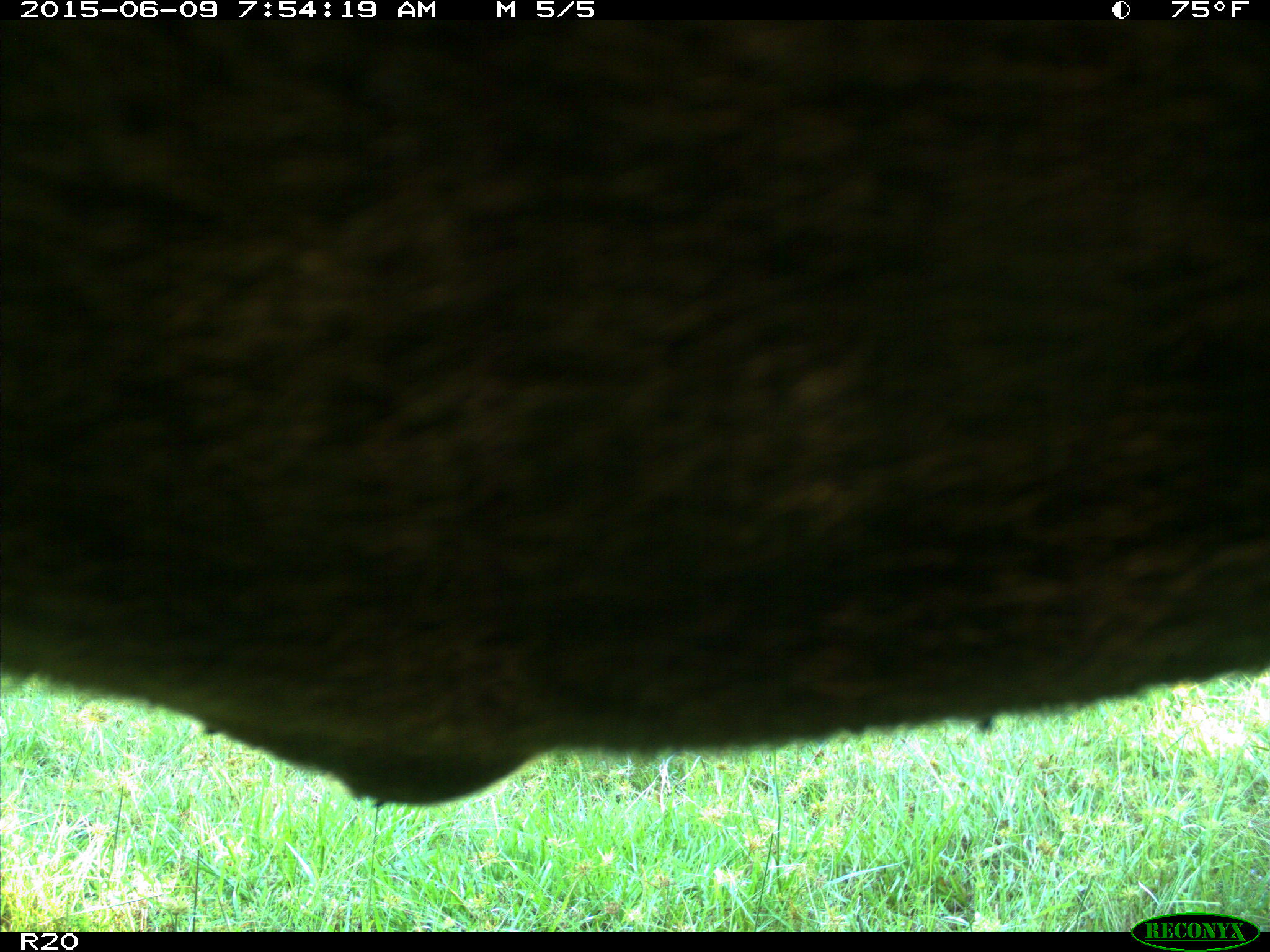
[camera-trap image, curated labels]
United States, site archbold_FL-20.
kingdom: Animalia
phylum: Chordata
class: Mammalia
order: Artiodactyla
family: Bovidae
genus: Bos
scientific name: Bos taurus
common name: domestic cow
Bos taurus (domestic cow).